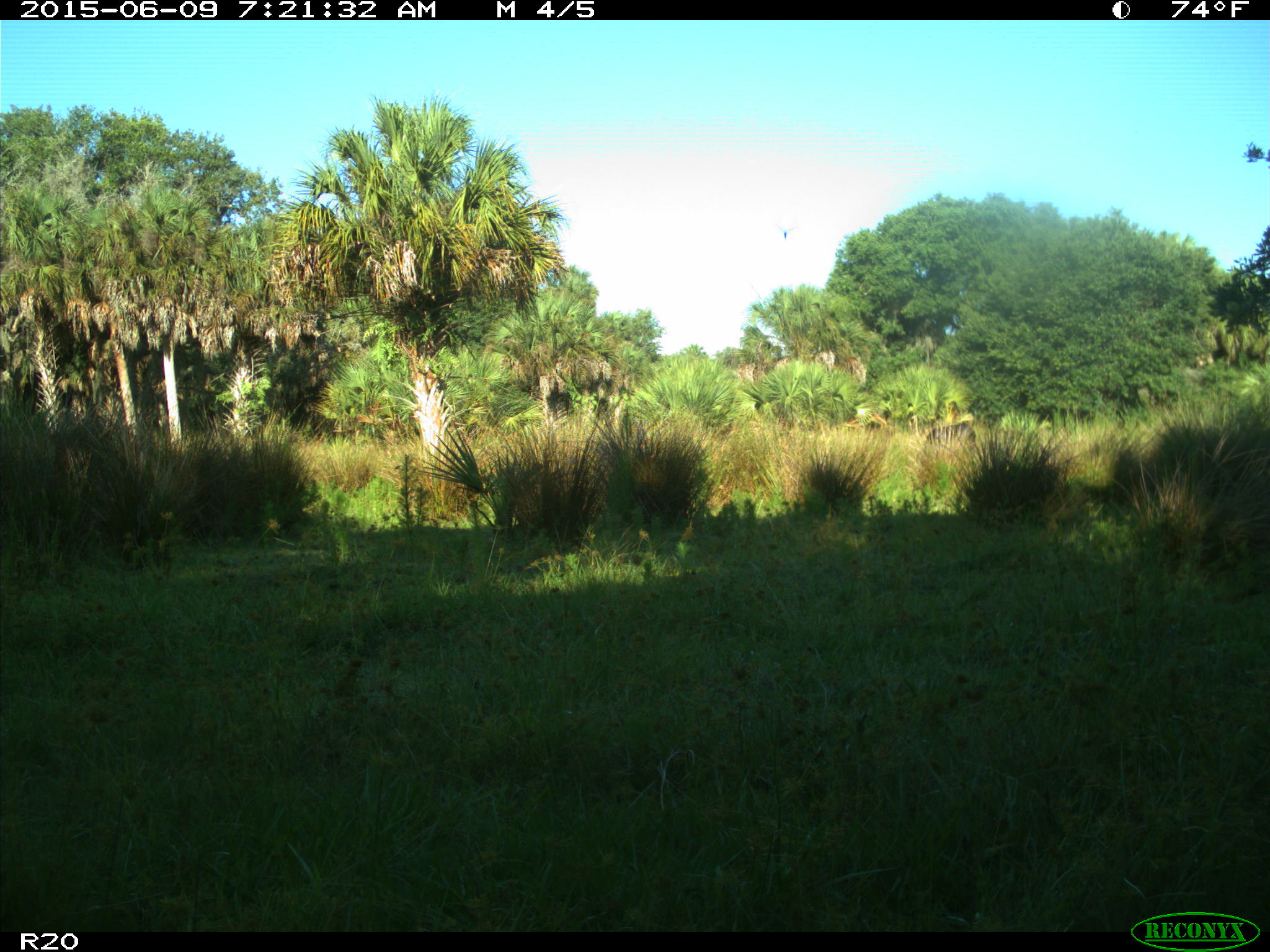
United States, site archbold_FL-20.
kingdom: Animalia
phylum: Chordata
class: Mammalia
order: Artiodactyla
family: Bovidae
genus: Bos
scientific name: Bos taurus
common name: domestic cow